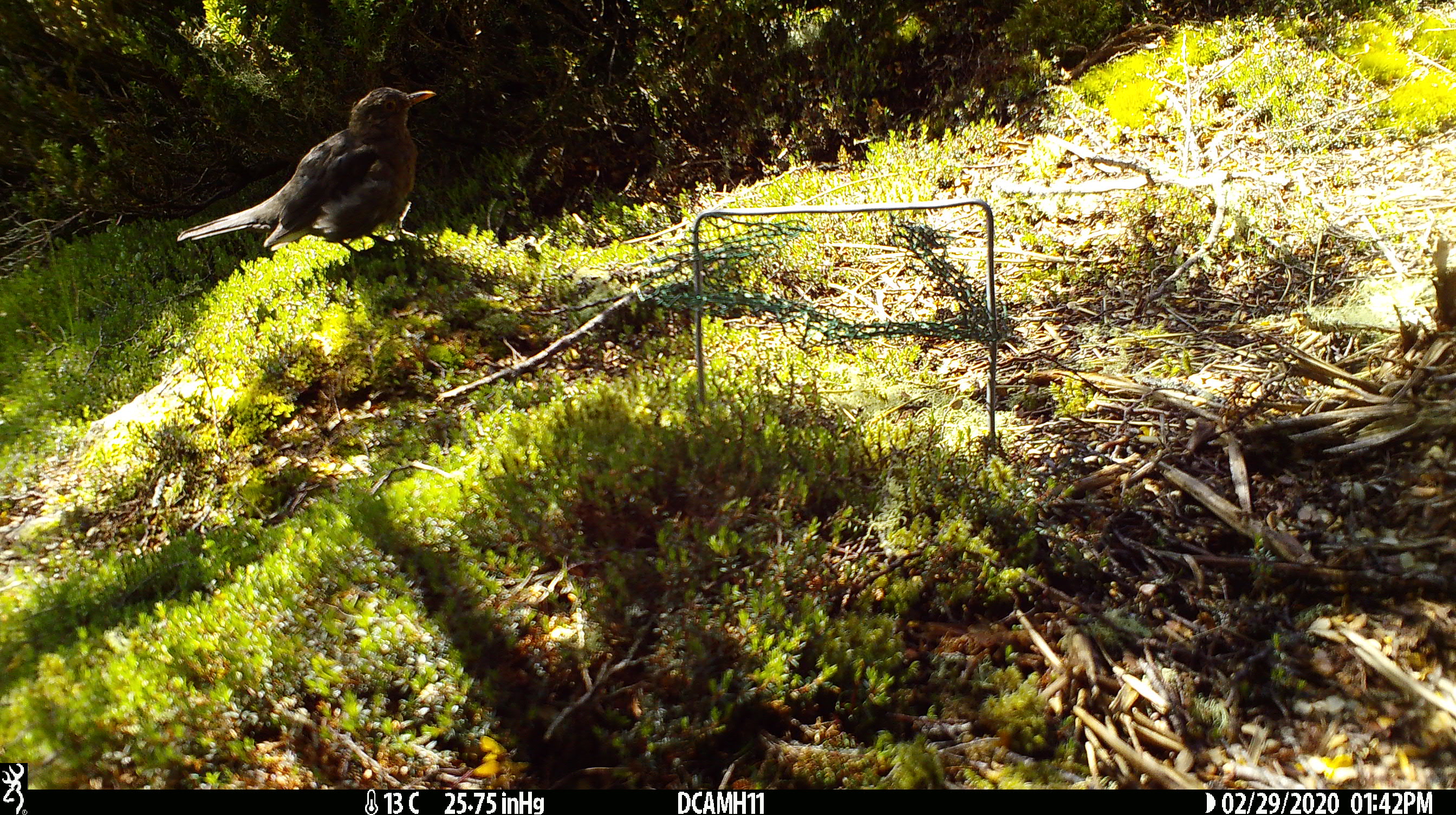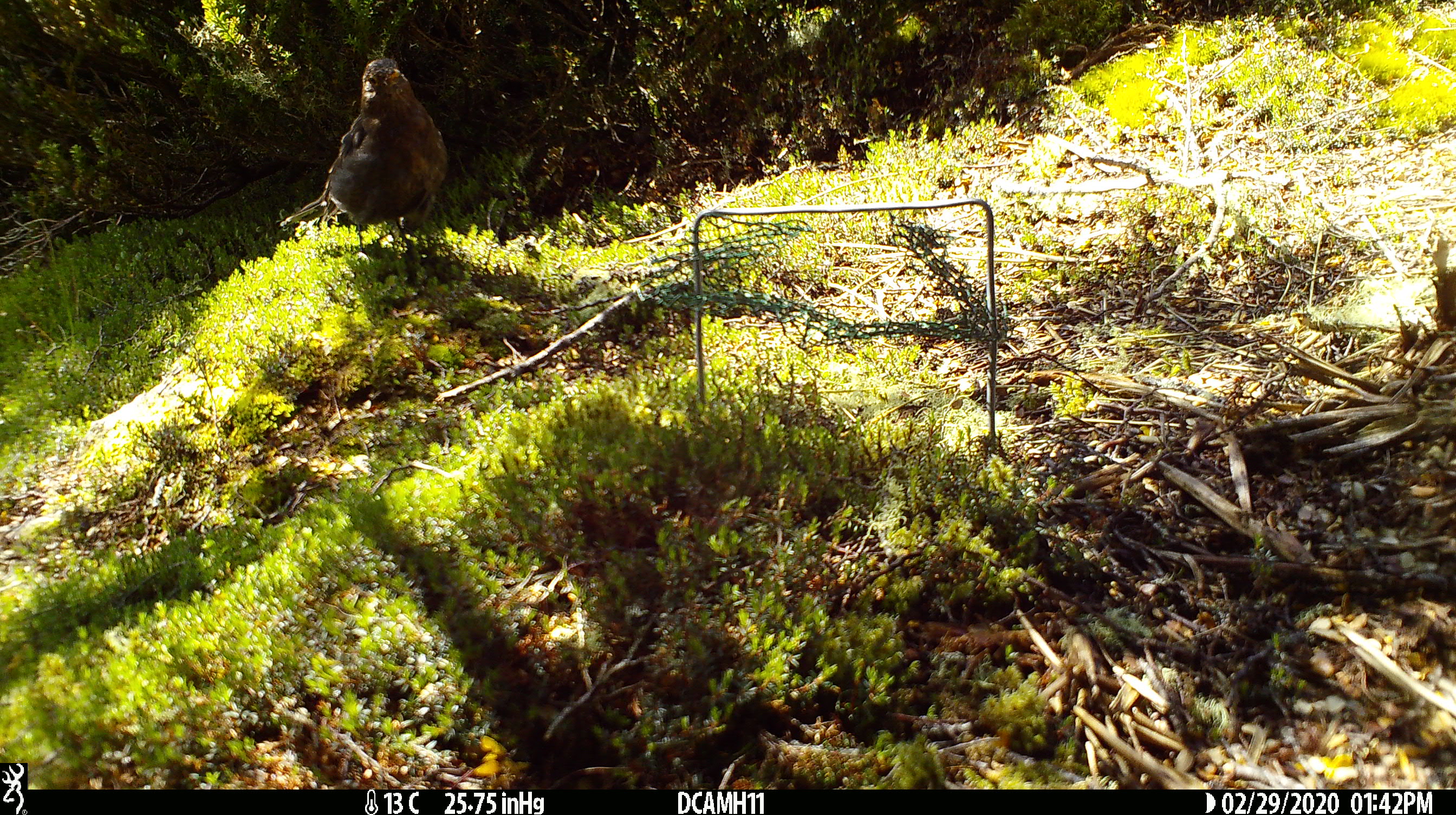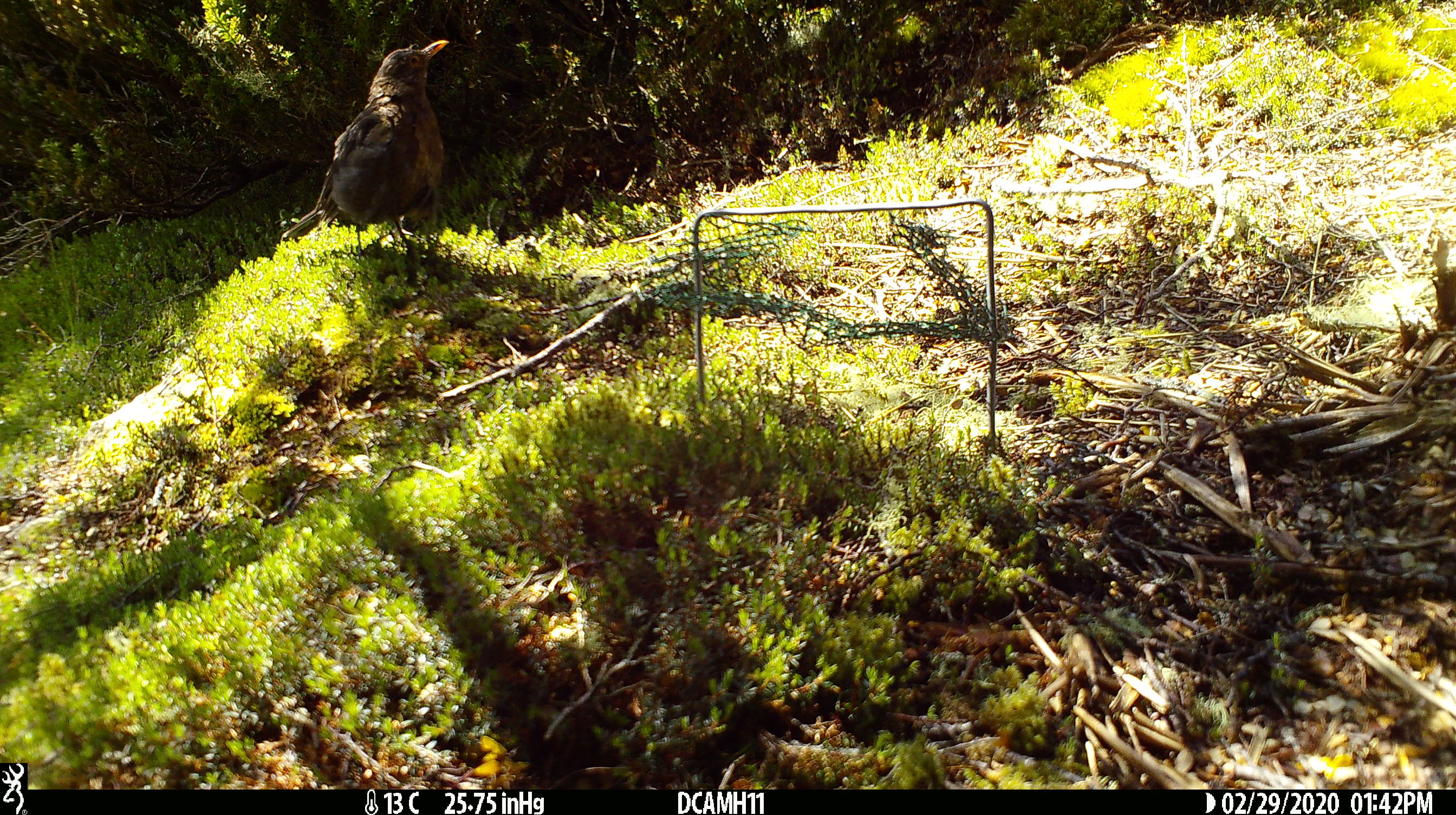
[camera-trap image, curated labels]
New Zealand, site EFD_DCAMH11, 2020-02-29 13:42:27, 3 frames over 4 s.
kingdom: Animalia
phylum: Chordata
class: Aves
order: Passeriformes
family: Turdidae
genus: Turdus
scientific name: Turdus merula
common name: eurasian blackbird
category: blackbird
Blackbird (eurasian blackbird) (Turdus merula).